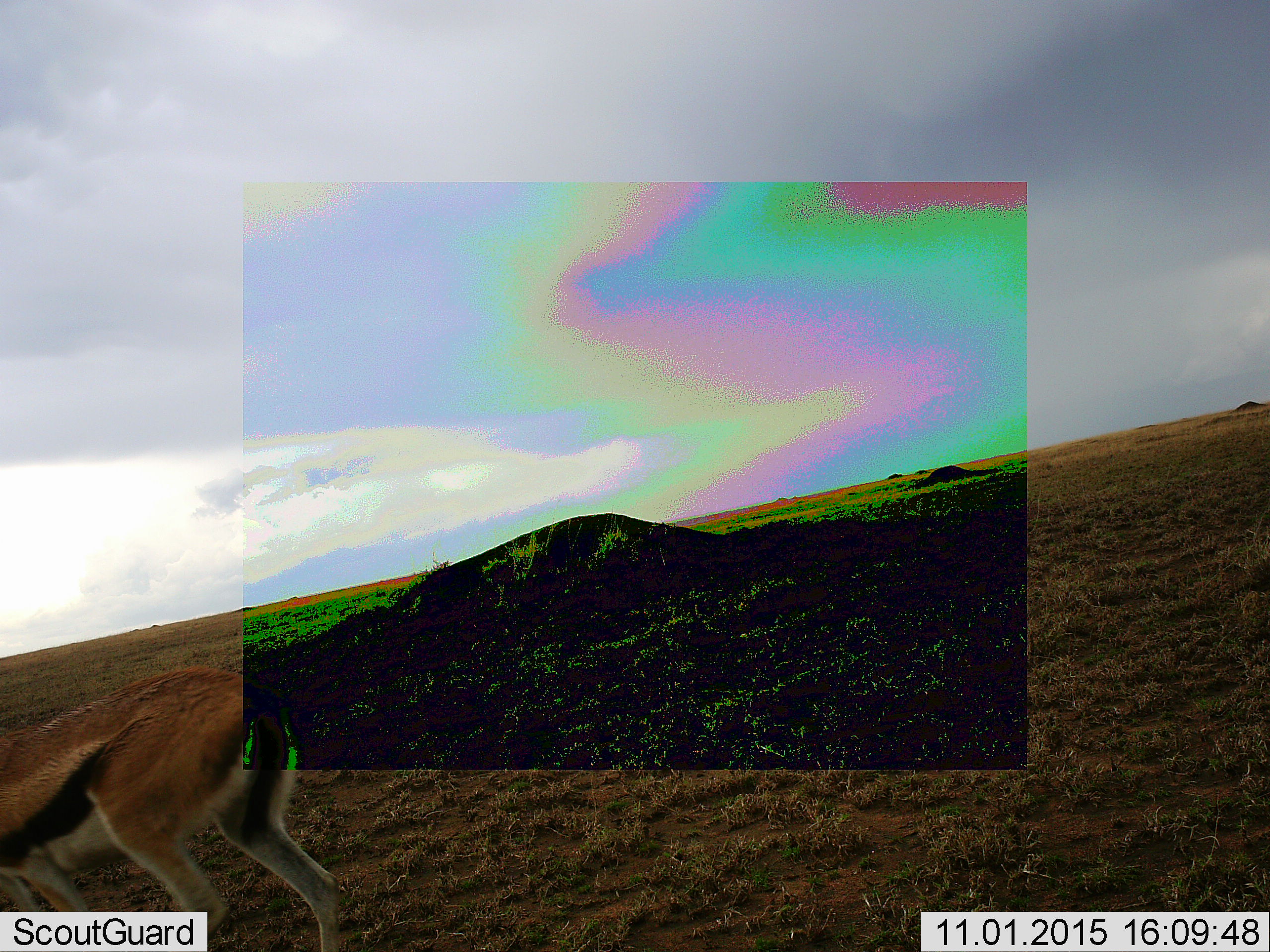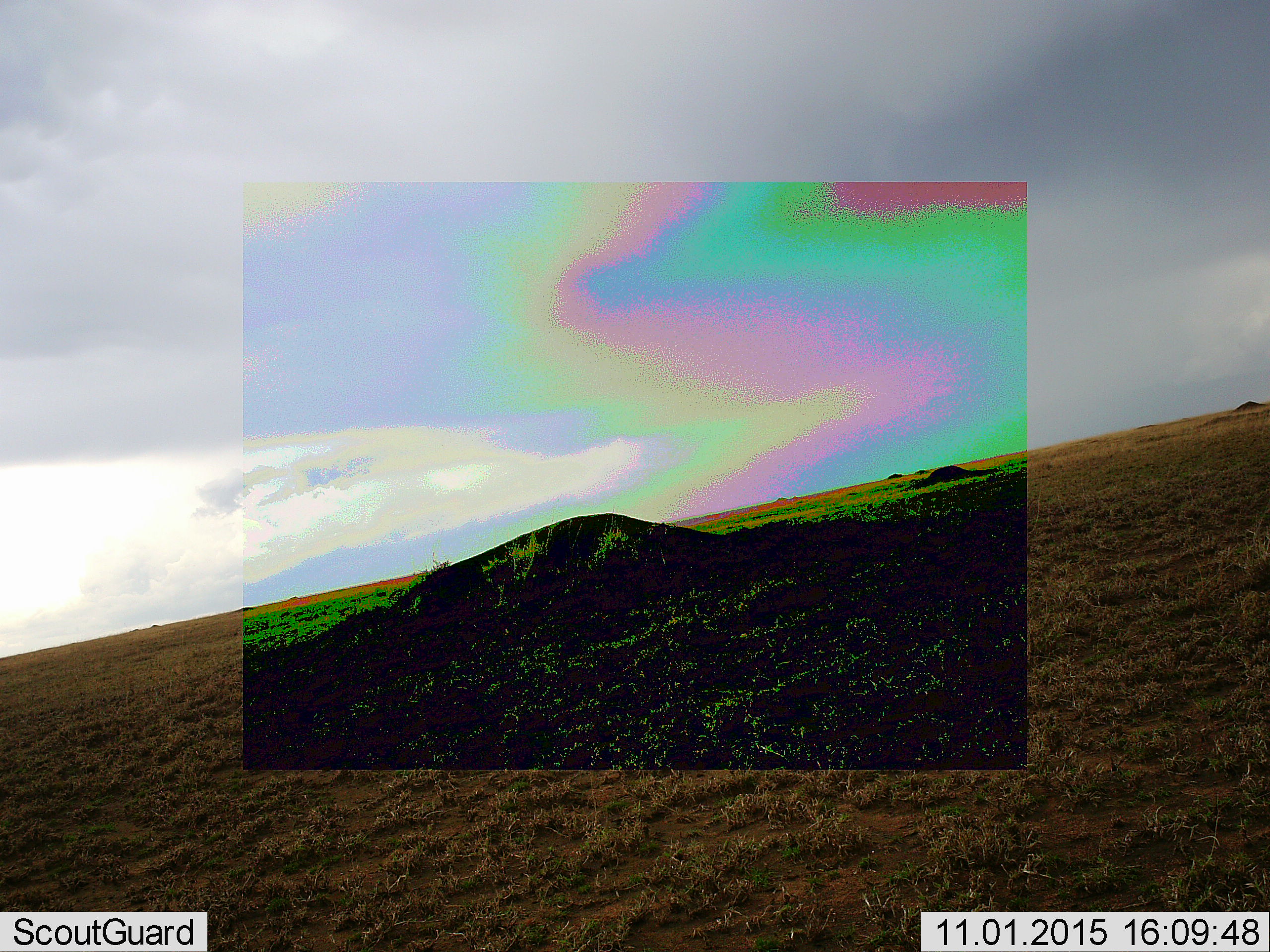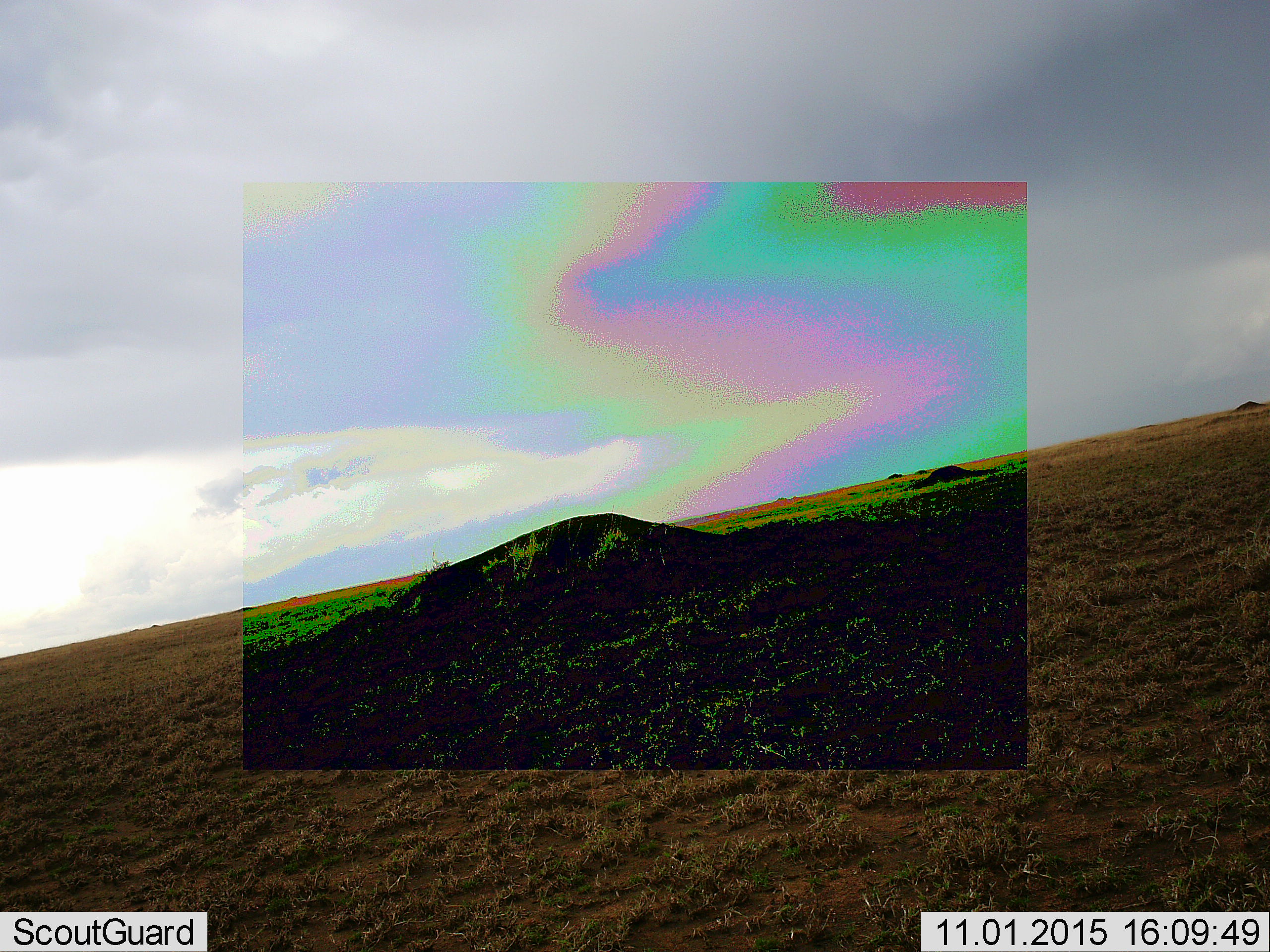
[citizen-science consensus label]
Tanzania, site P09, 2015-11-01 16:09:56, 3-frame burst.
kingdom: Animalia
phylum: Chordata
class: Mammalia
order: Artiodactyla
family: Bovidae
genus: Eudorcas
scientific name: Eudorcas thomsonii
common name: thomson's gazelle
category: gazellethomsons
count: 1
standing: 43%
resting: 0%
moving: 57%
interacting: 0%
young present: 0%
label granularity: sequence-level